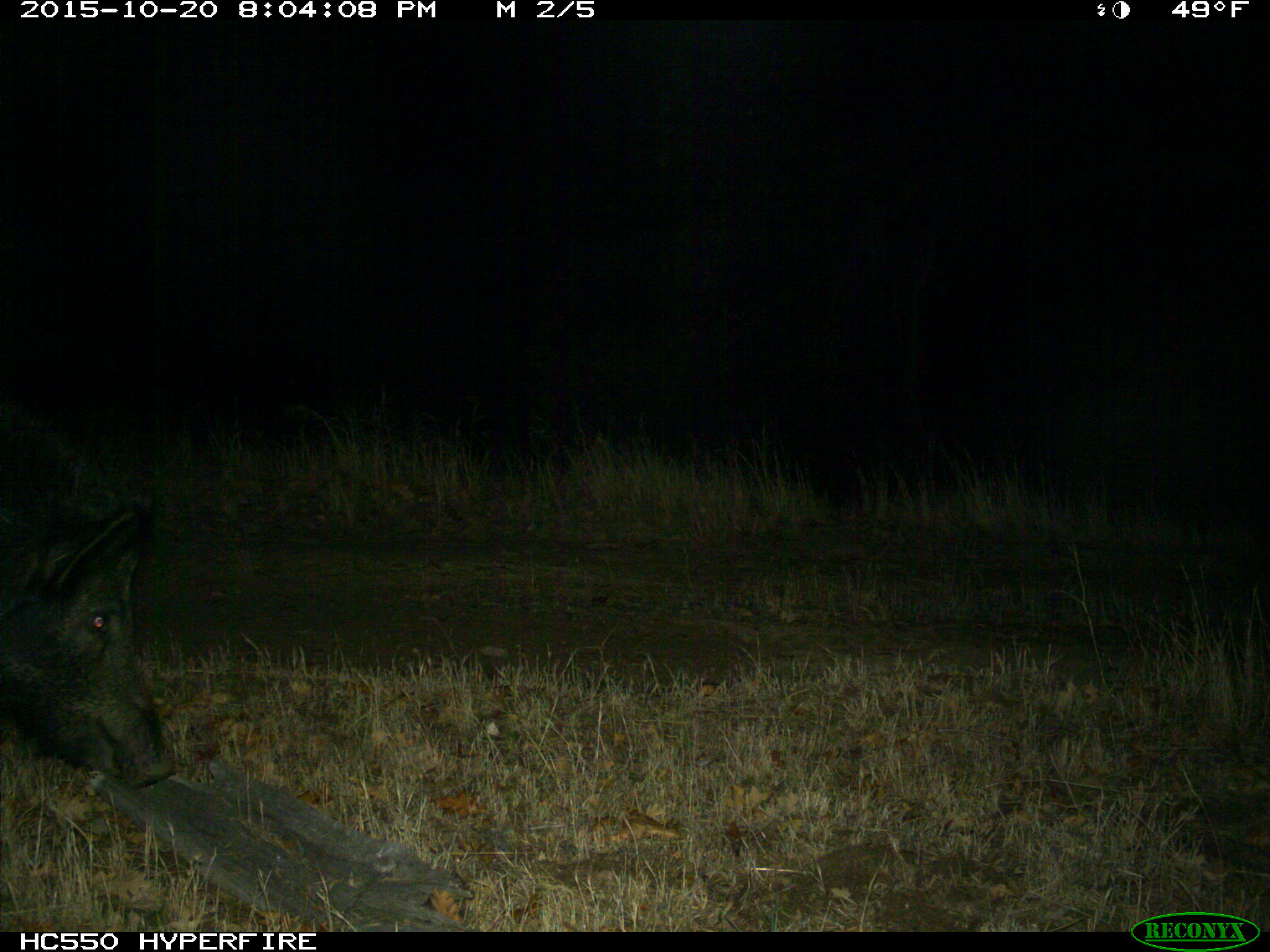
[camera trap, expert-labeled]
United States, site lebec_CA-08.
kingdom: Animalia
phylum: Chordata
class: Mammalia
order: Artiodactyla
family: Suidae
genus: Sus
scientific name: Sus scrofa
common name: wild boar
Sus scrofa (wild boar).